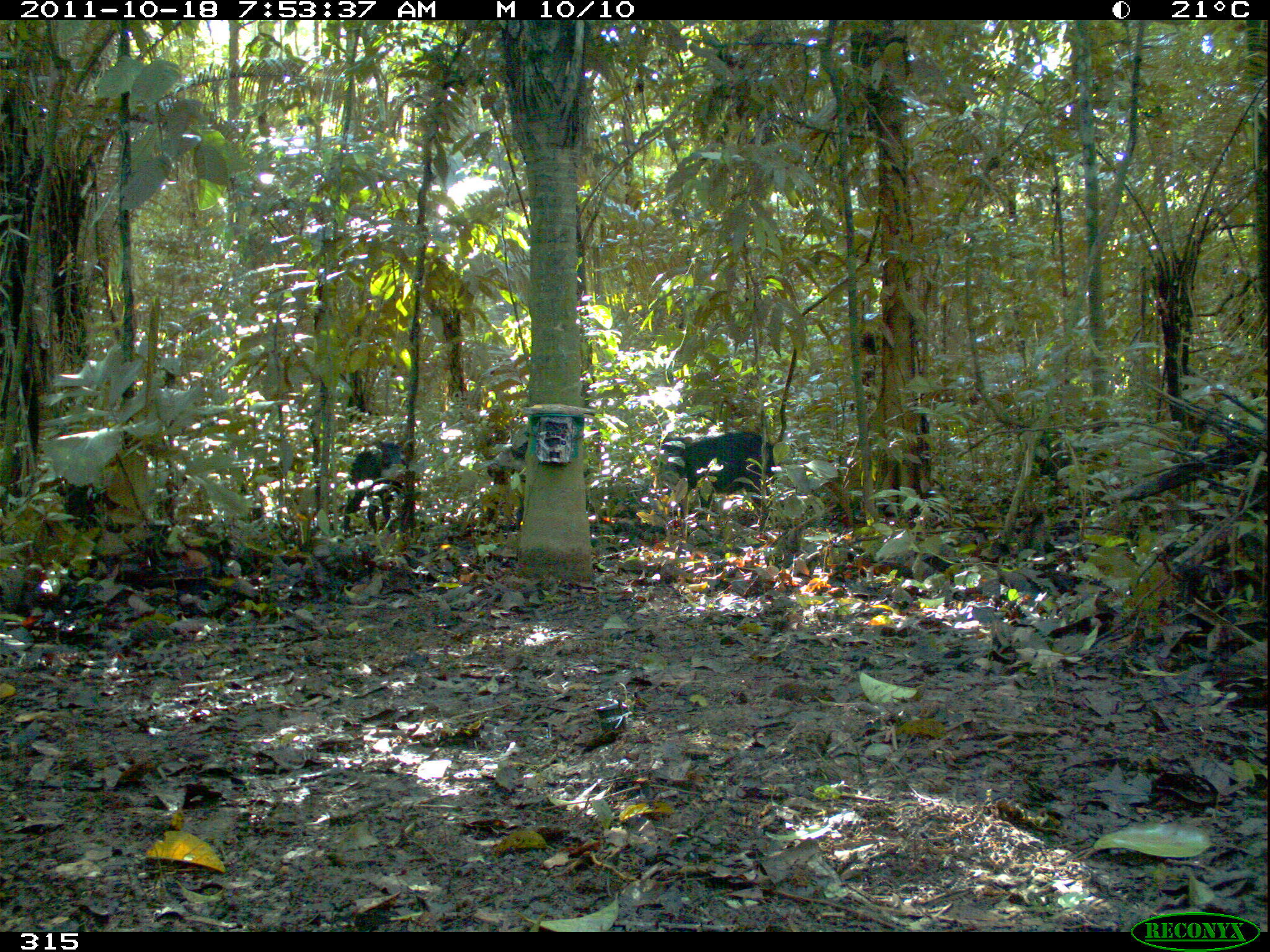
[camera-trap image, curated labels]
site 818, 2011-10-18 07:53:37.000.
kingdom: Animalia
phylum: Chordata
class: Mammalia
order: Artiodactyla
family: Tayassuidae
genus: Tayassu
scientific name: Tayassu pecari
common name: white-lipped peccary